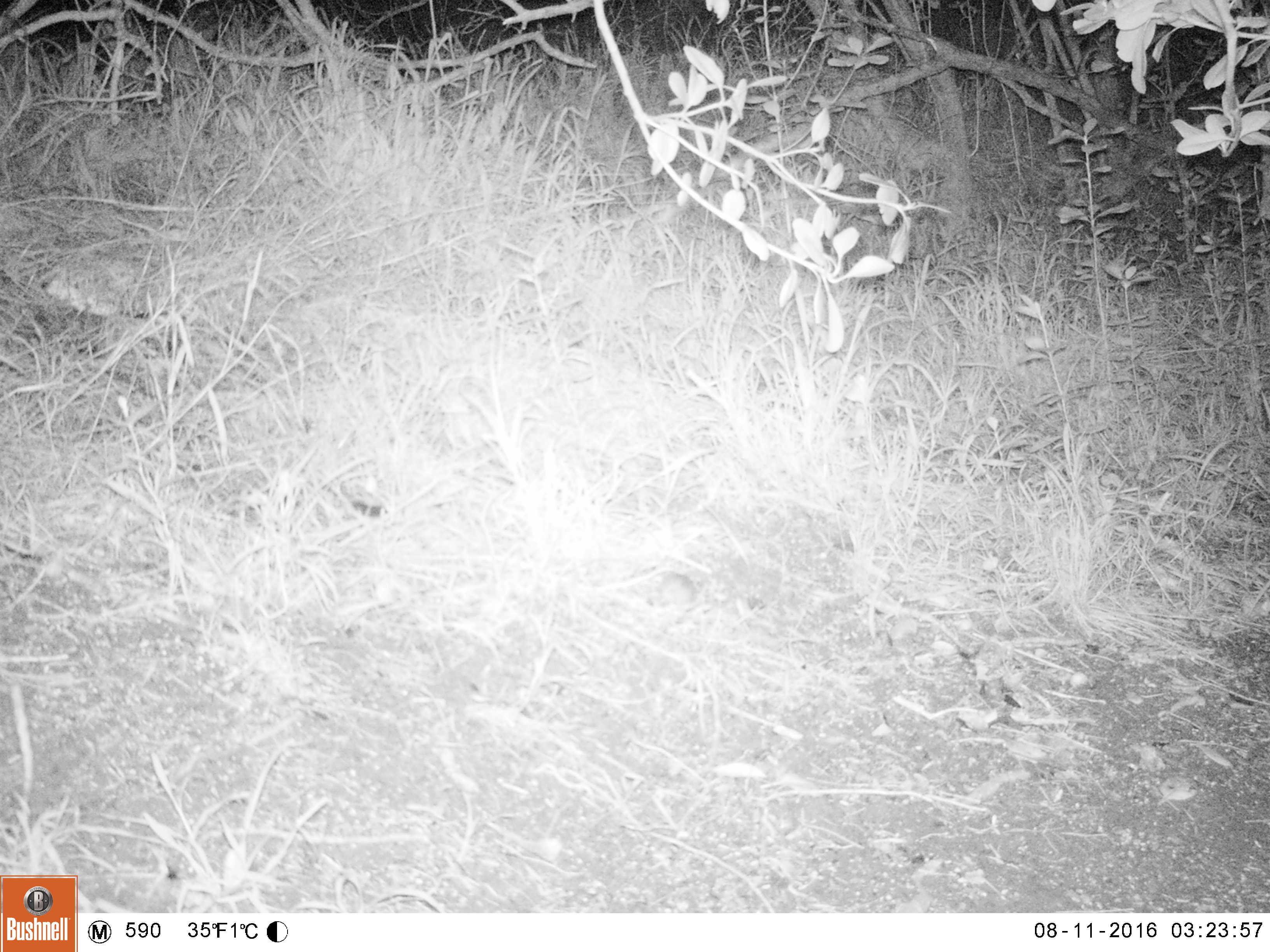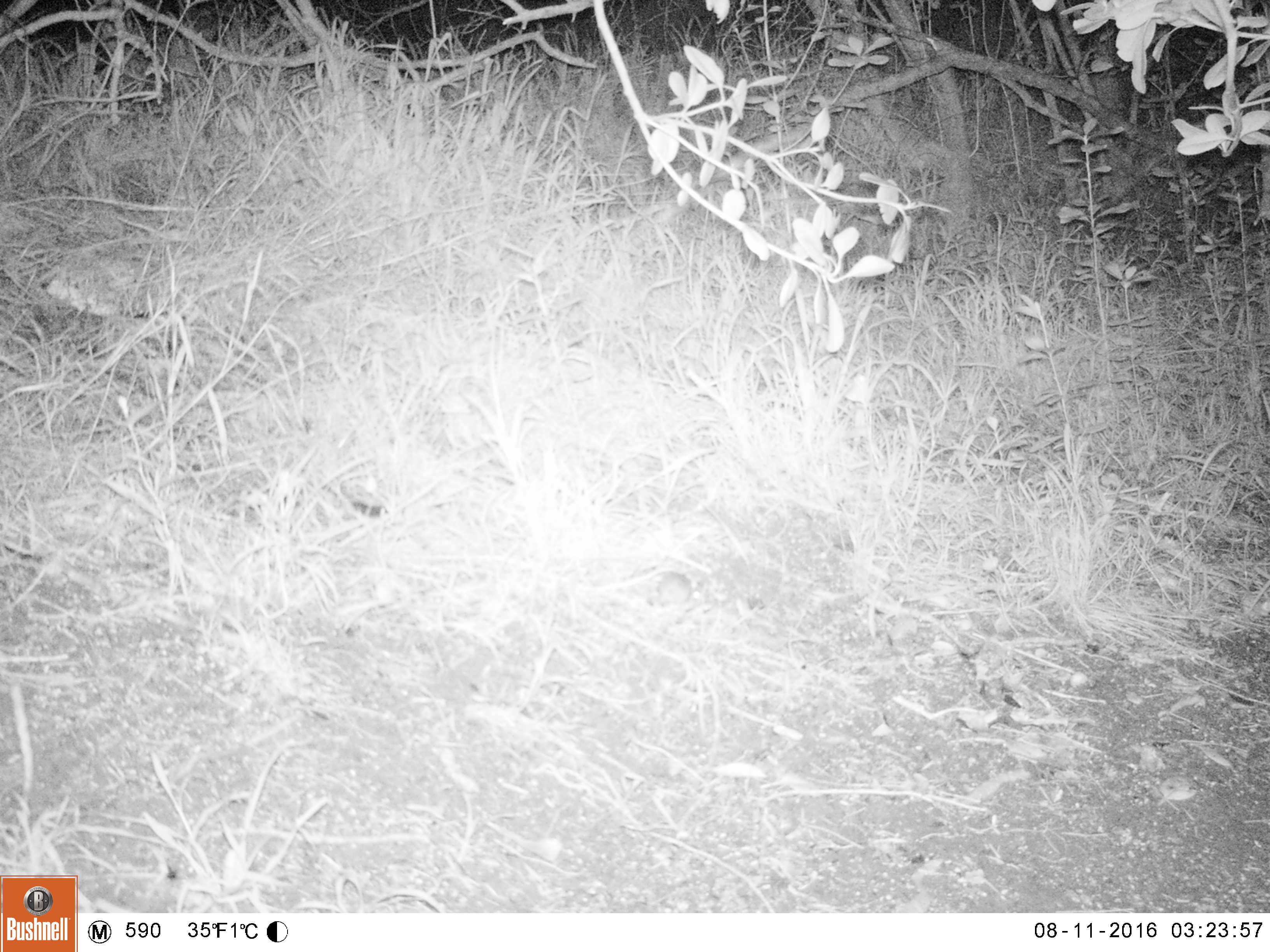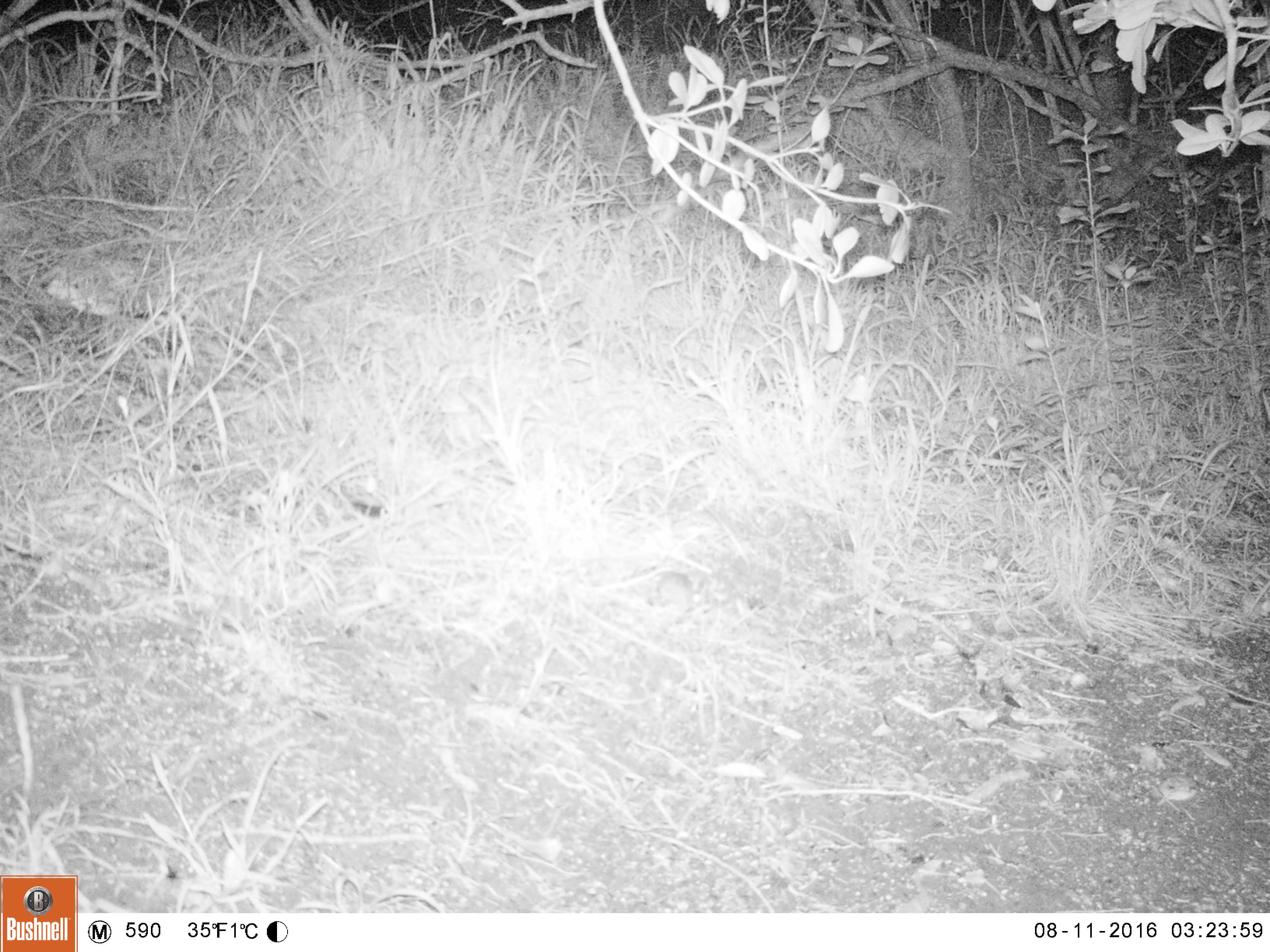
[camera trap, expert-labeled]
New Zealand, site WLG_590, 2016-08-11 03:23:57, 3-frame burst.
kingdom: Animalia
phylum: Chordata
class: Mammalia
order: Rodentia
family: Muridae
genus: Mus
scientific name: Mus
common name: mouse